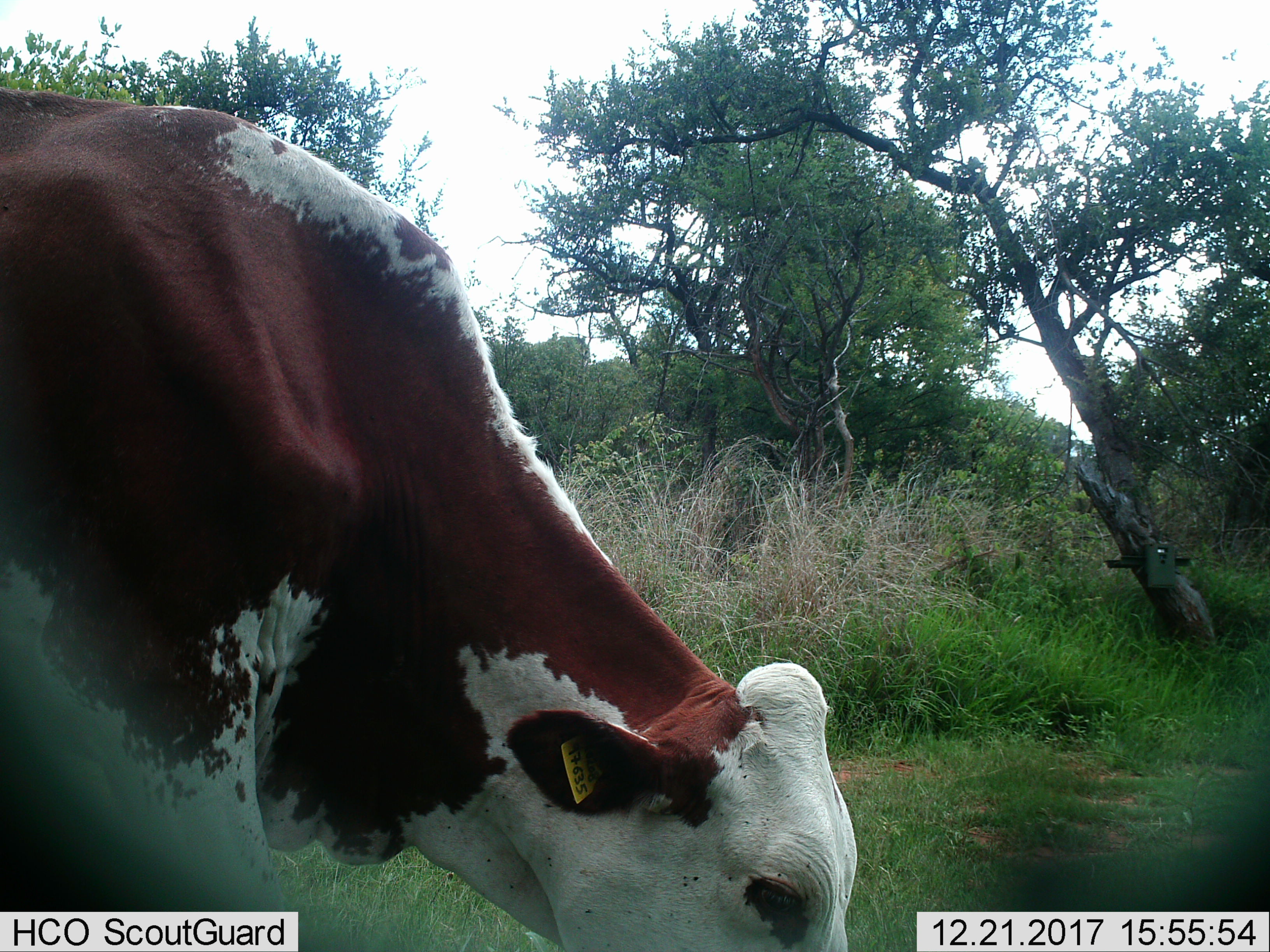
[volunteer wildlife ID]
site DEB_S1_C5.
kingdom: Animalia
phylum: Chordata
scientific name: Vertebrata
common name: domestic animal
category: domesticanimal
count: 1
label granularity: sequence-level